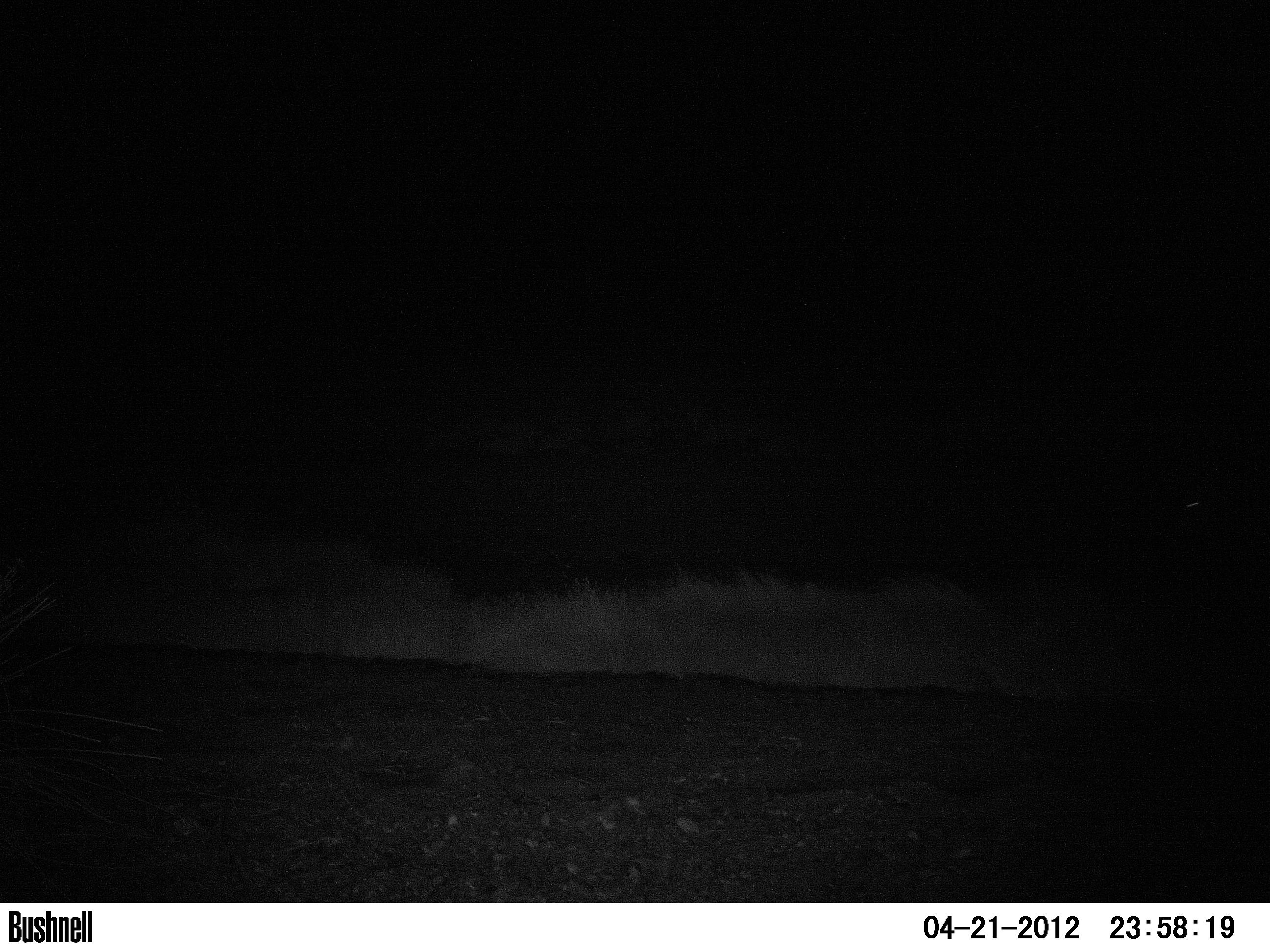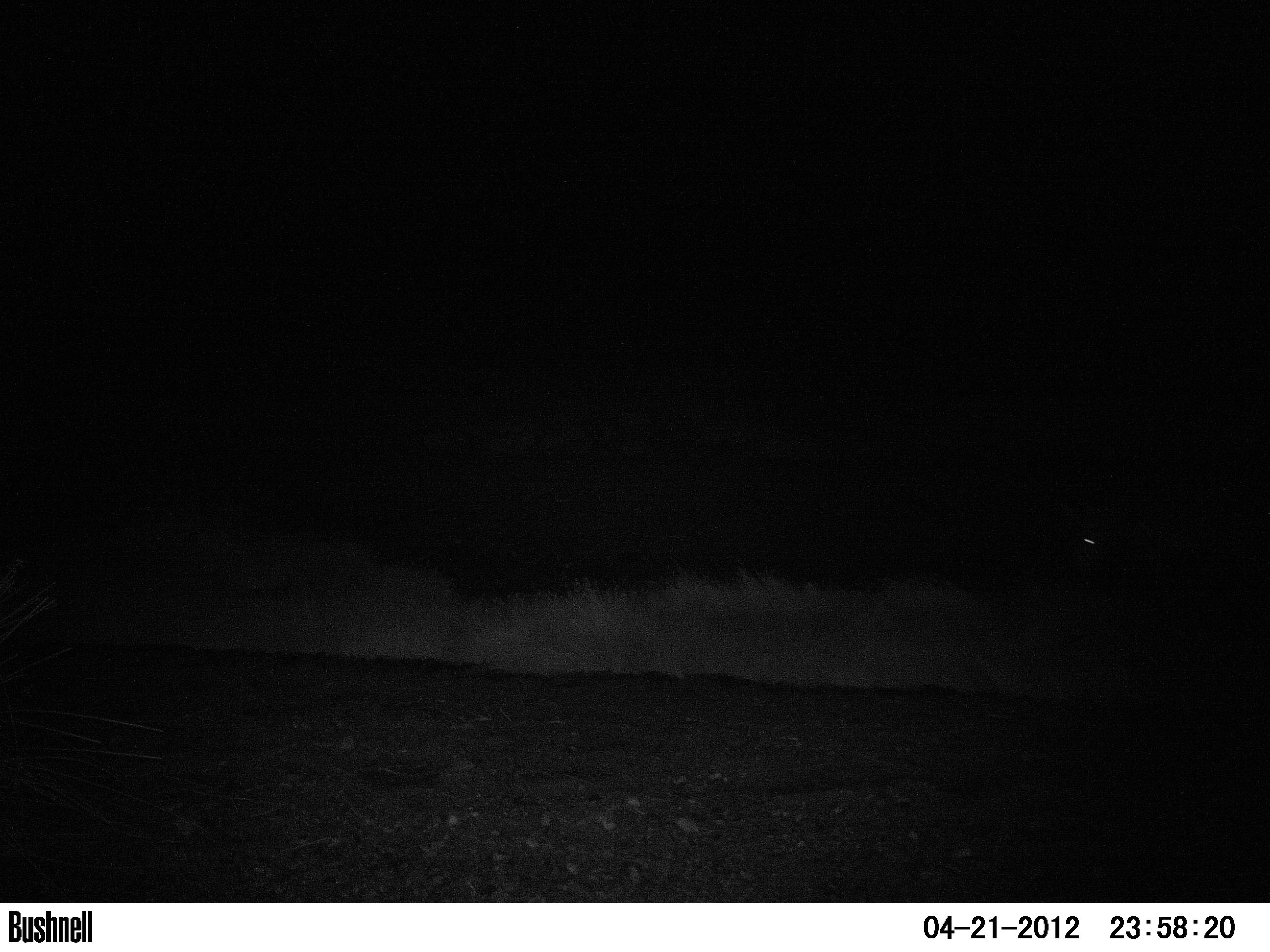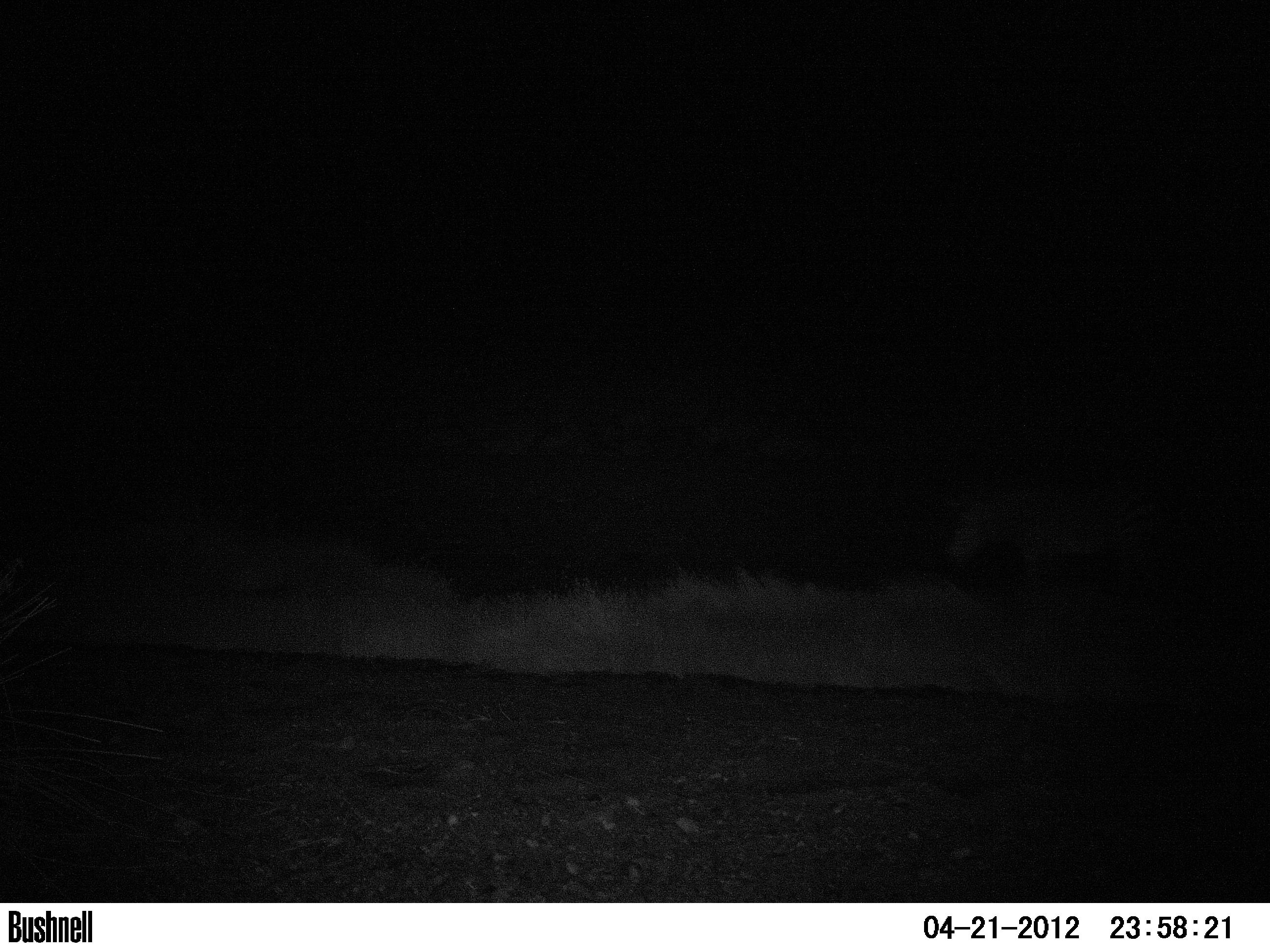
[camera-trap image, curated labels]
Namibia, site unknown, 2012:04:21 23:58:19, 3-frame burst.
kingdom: Animalia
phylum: Chordata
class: Mammalia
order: Perissodactyla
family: Equidae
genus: Equus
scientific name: Equus zebra hartmannae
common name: hartmann's mountain zebra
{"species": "Equus zebra hartmannae (hartmann's mountain zebra)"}